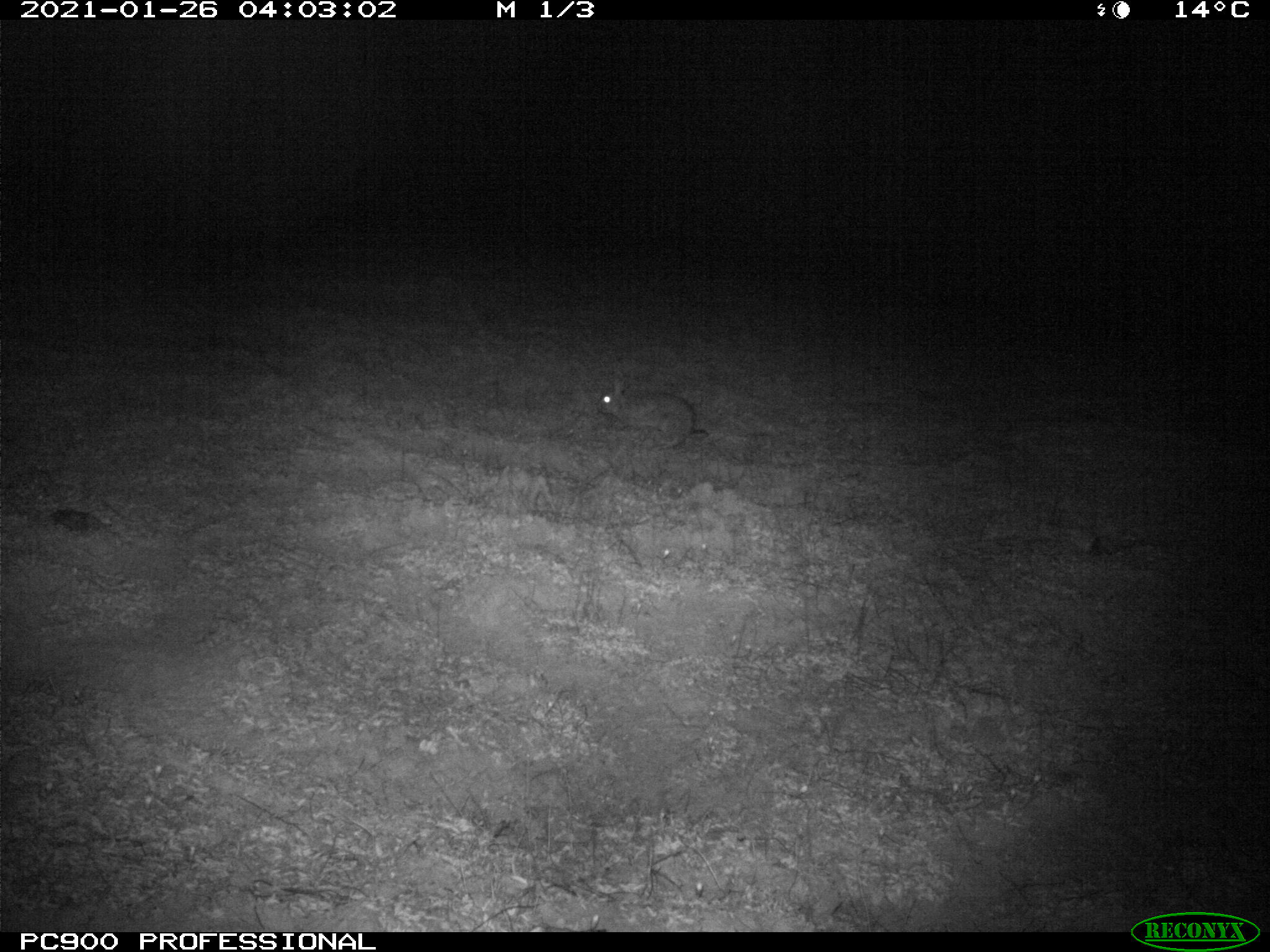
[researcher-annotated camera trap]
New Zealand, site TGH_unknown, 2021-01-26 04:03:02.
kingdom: Animalia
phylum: Chordata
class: Mammalia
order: Lagomorpha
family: Leporidae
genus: Oryctolagus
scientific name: Oryctolagus cuniculus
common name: european rabbit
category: rabbit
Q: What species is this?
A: Rabbit (european rabbit) (Oryctolagus cuniculus).